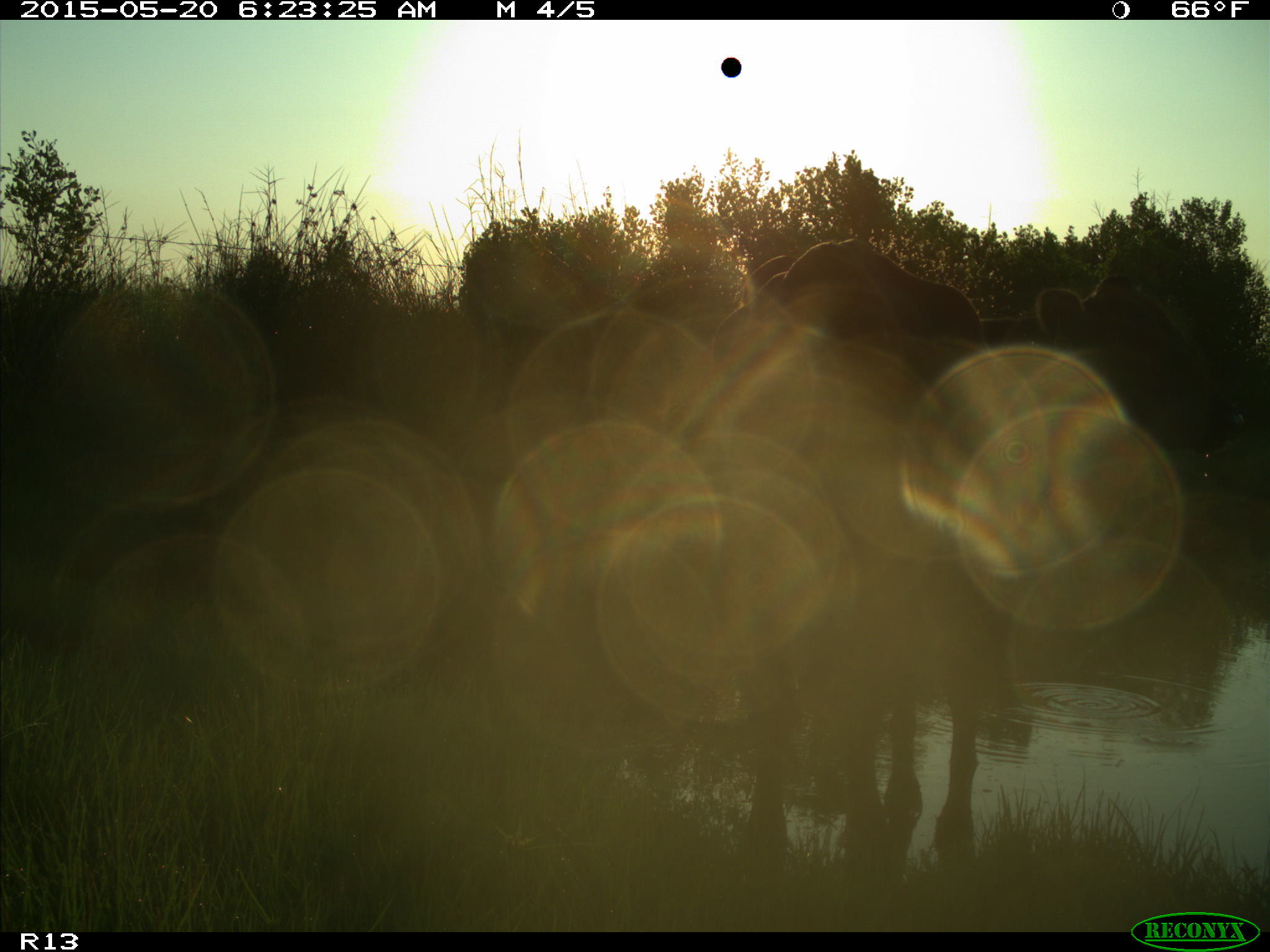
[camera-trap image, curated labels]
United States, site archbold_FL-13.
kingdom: Animalia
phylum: Chordata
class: Mammalia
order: Artiodactyla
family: Bovidae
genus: Bos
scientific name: Bos taurus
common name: domestic cow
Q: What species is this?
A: Bos taurus (domestic cow).